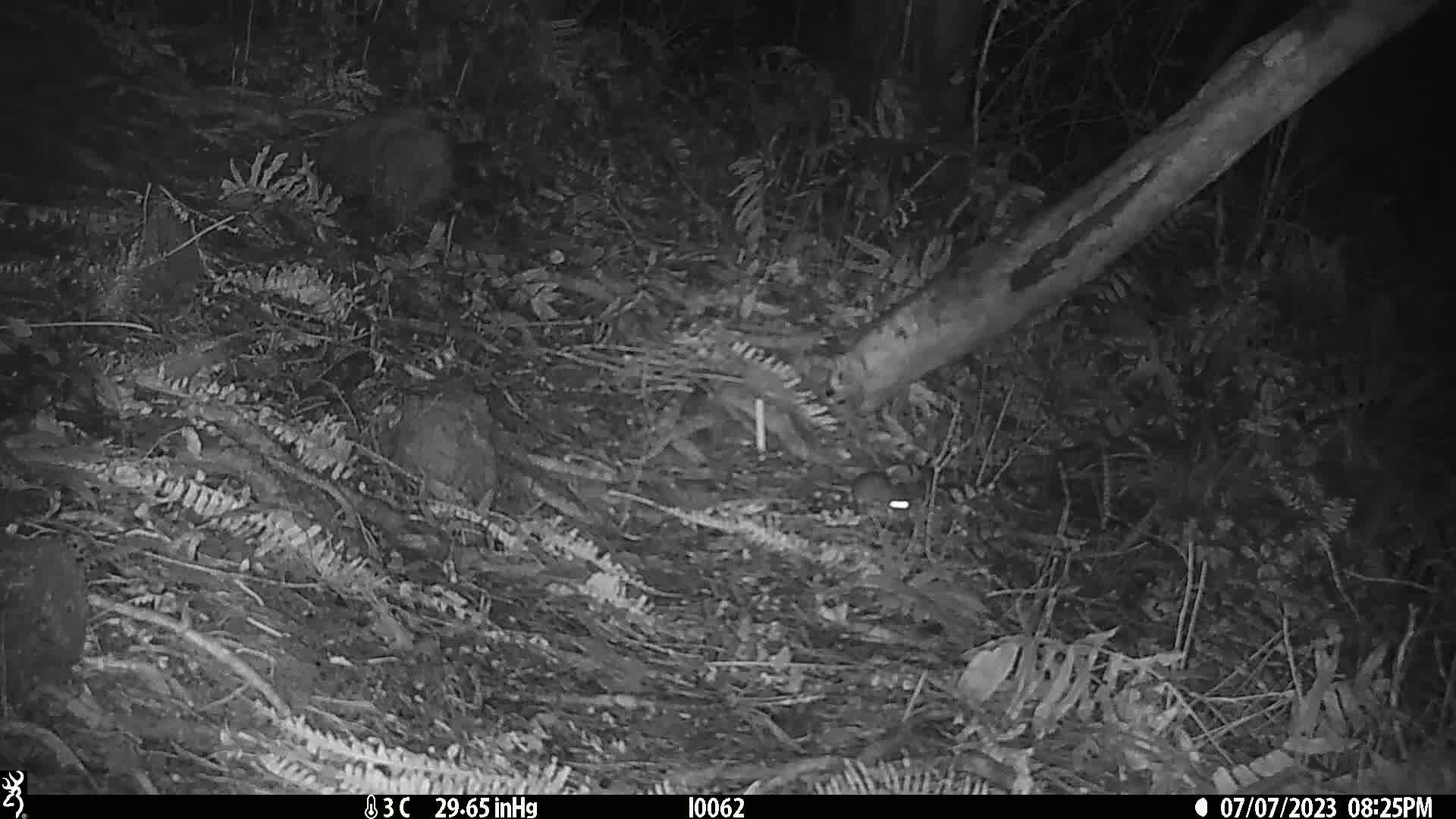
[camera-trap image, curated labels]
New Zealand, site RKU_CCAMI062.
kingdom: Animalia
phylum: Chordata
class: Mammalia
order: Rodentia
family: Muridae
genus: Rattus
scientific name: Rattus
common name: rat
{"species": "rat (Rattus)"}